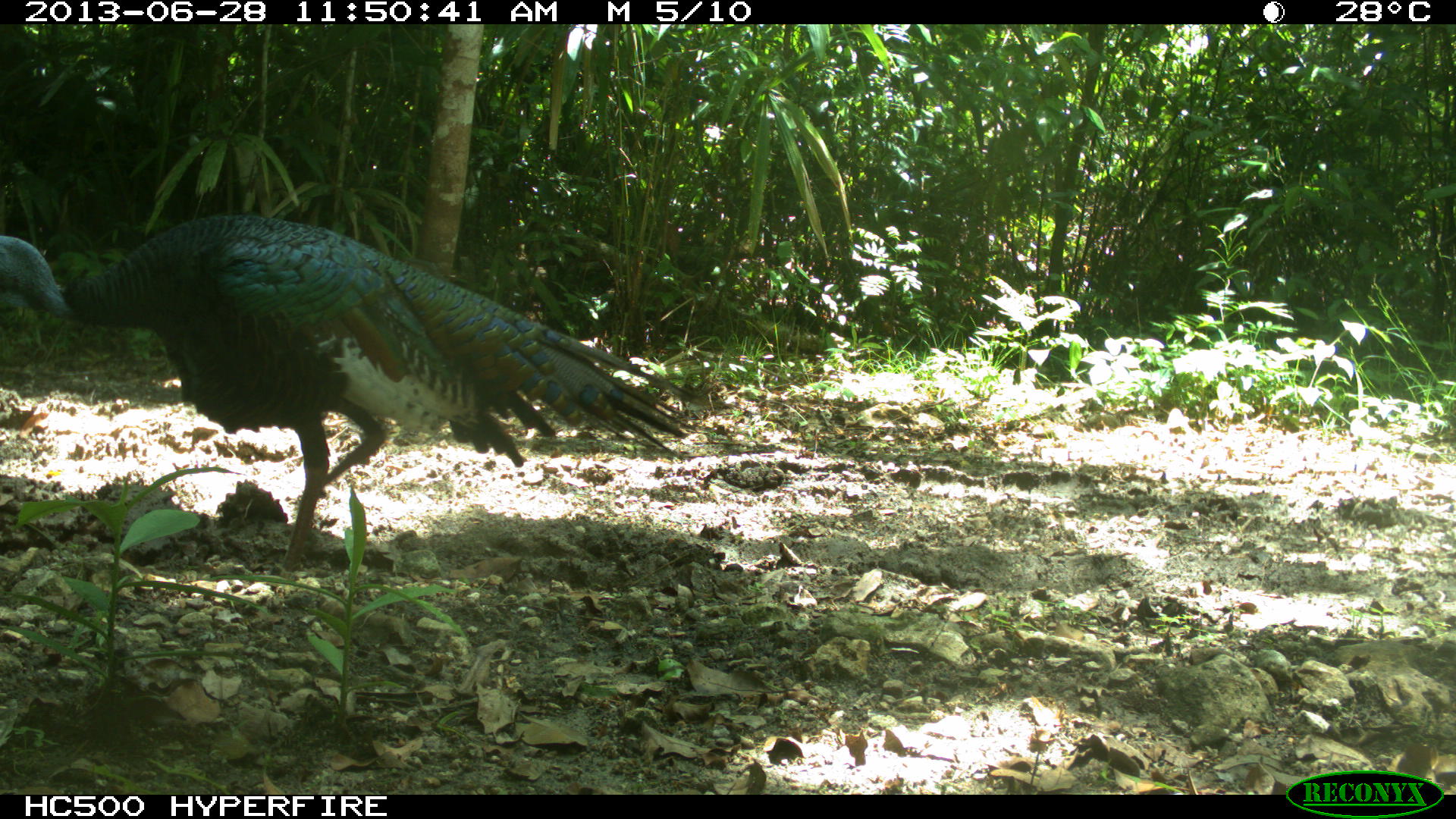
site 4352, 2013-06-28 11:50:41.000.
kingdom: Animalia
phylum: Chordata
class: Aves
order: Galliformes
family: Phasianidae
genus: Meleagris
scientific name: Meleagris ocellata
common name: ocellated turkey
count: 1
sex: male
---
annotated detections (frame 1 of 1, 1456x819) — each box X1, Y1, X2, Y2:
meleagris ocellata: 0, 208, 701, 572